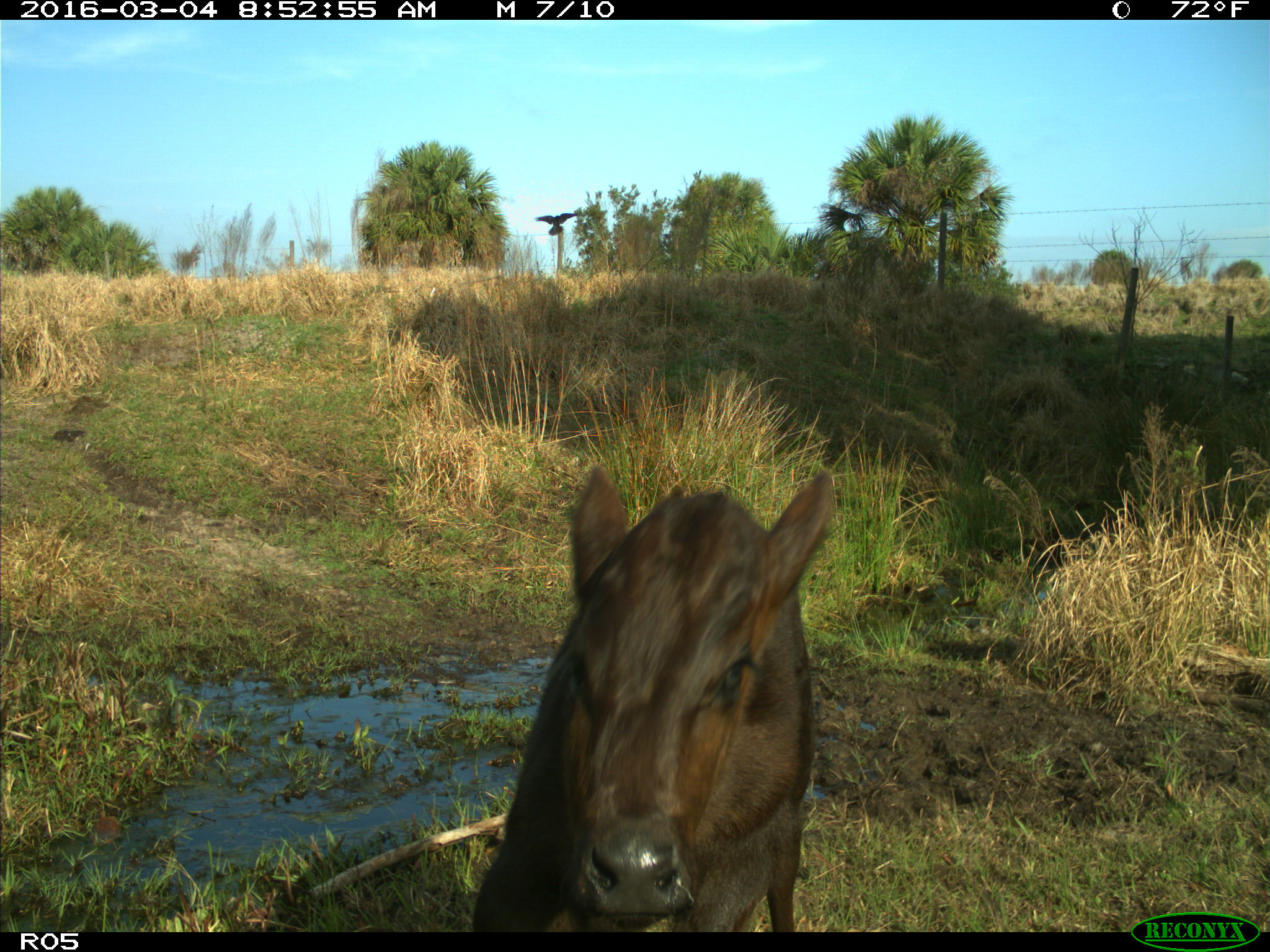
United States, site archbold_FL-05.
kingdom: Animalia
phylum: Chordata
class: Mammalia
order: Artiodactyla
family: Bovidae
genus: Bos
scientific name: Bos taurus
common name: domestic cow